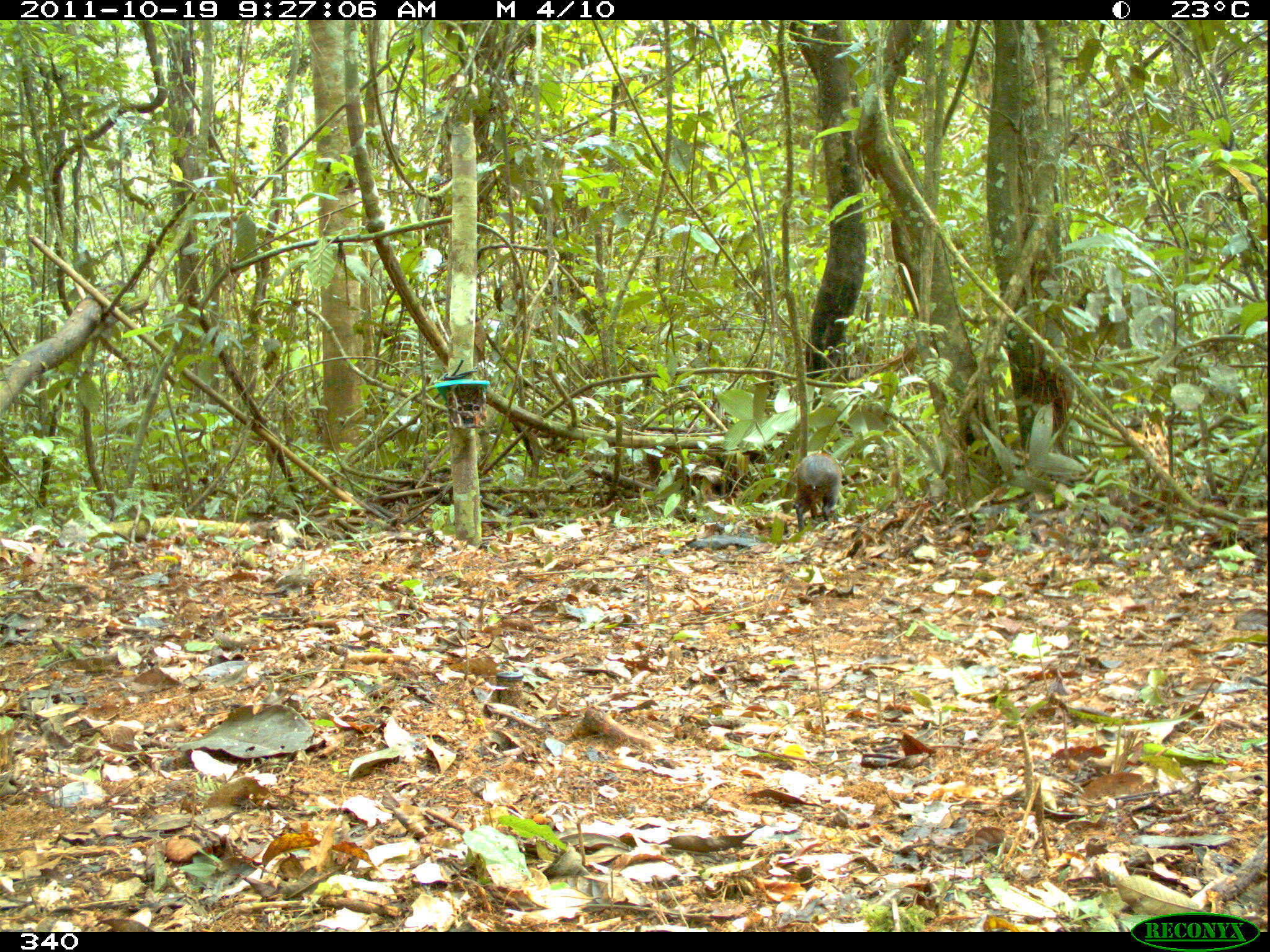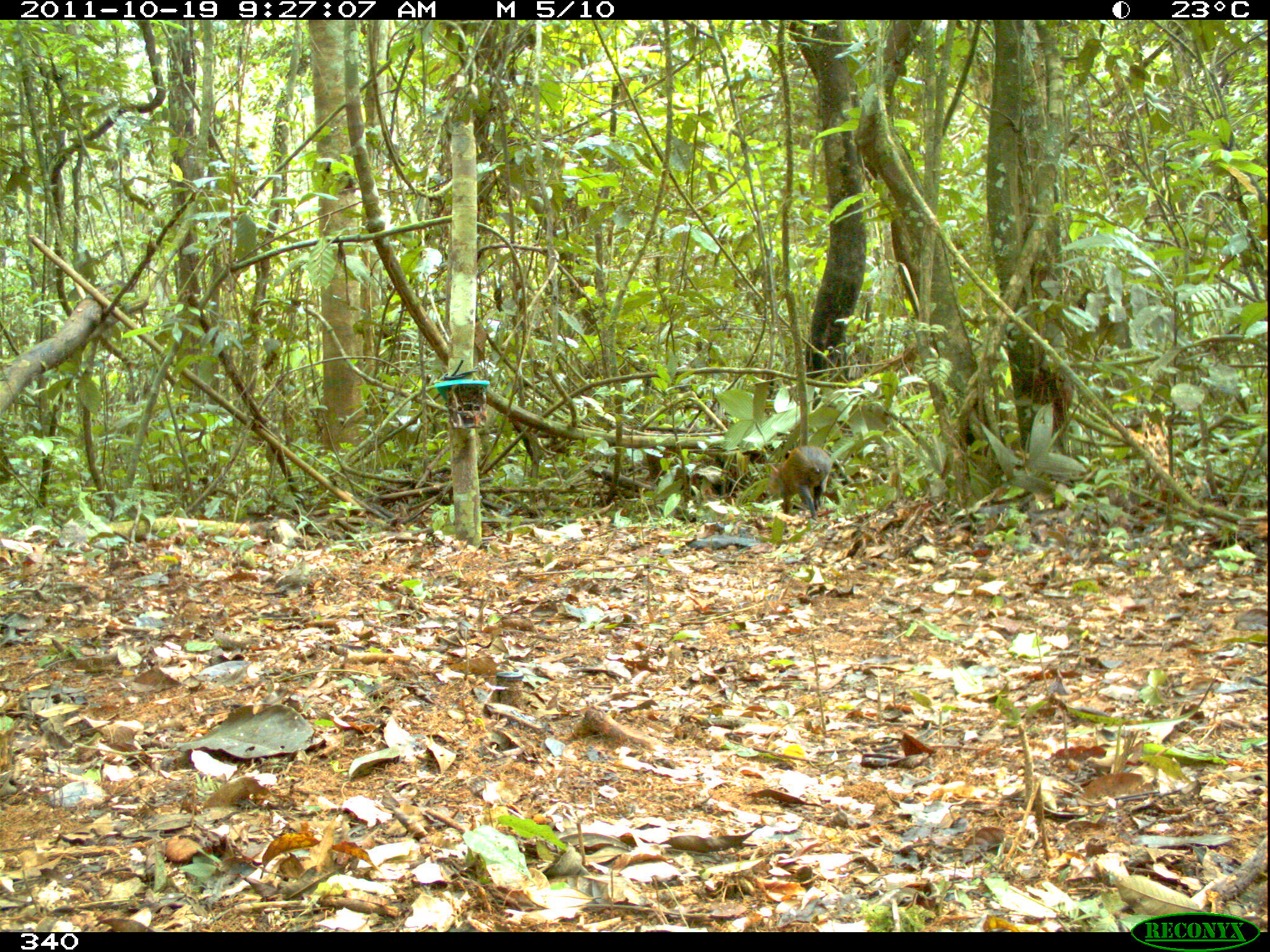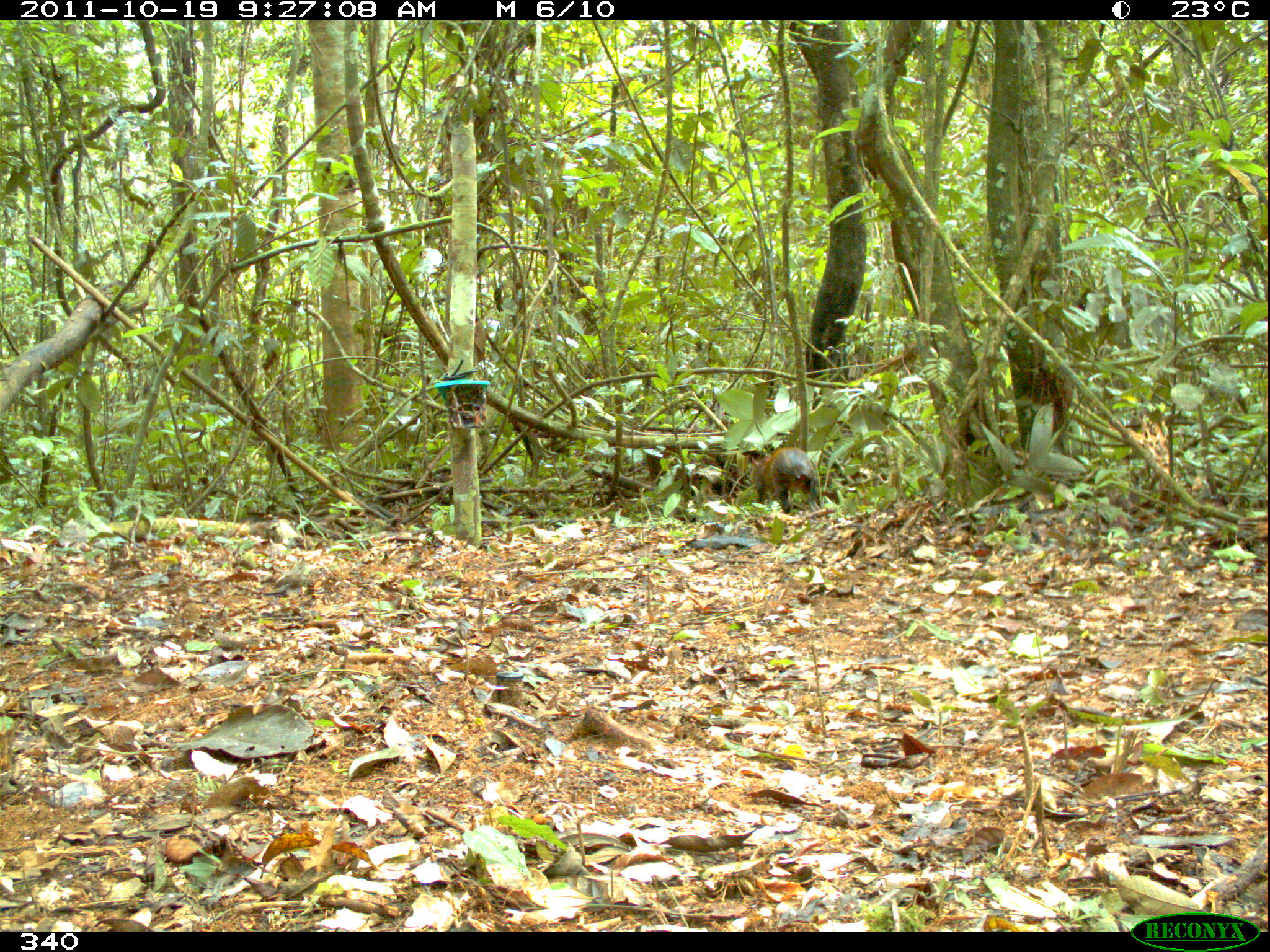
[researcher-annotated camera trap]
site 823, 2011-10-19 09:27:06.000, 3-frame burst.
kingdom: Animalia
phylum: Chordata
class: Mammalia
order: Rodentia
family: Dasyproctidae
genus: Dasyprocta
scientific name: Dasyprocta punctata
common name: central american agouti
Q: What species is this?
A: Dasyprocta punctata (central american agouti).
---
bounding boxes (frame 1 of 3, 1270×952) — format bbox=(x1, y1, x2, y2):
dasyprocta punctata: bbox=(793, 452, 842, 532)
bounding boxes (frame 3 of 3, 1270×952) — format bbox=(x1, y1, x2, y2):
dasyprocta punctata: bbox=(749, 446, 822, 514)